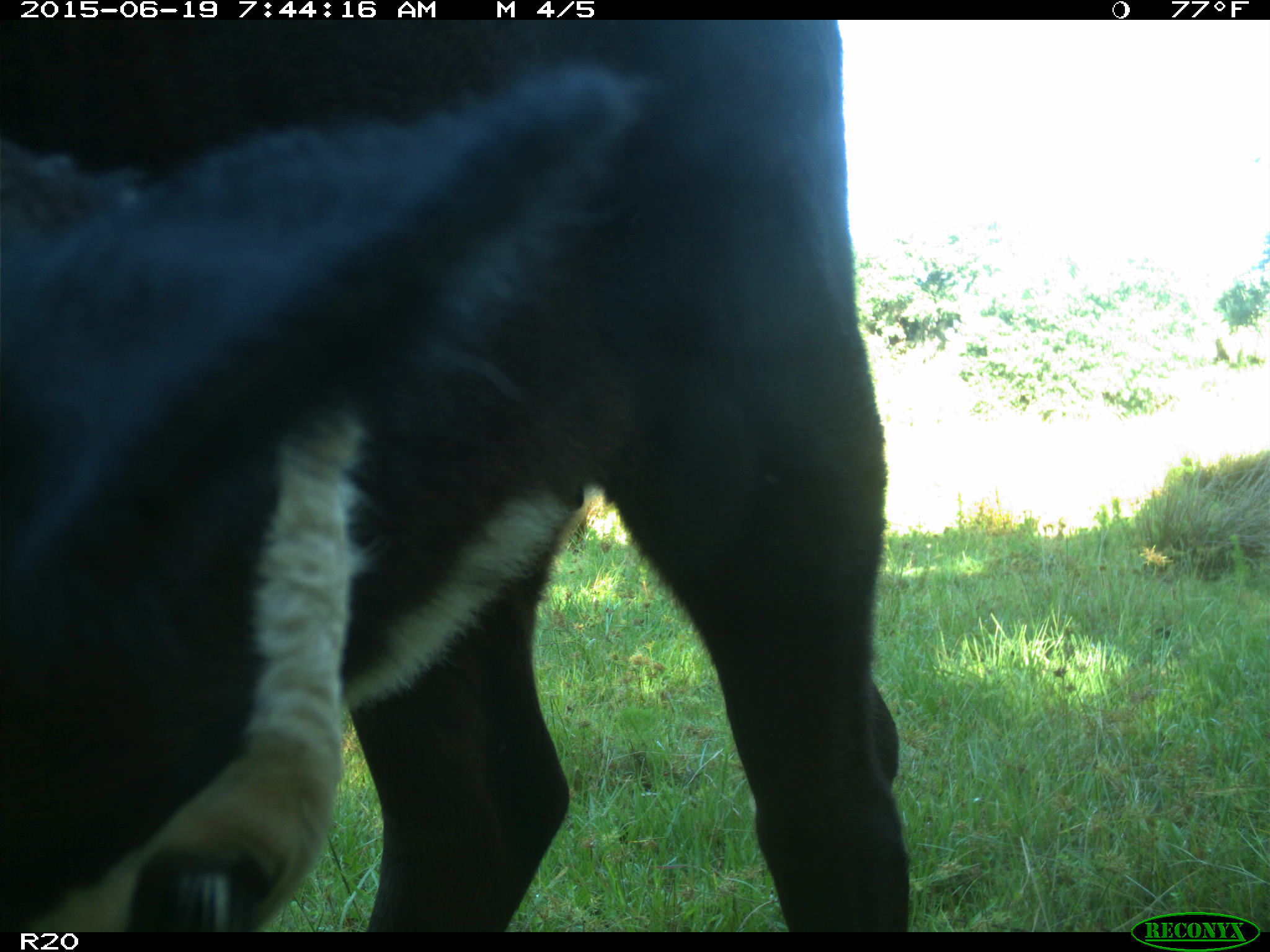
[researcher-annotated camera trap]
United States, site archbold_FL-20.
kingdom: Animalia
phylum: Chordata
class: Mammalia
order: Artiodactyla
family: Bovidae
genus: Bos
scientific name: Bos taurus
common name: domestic cow